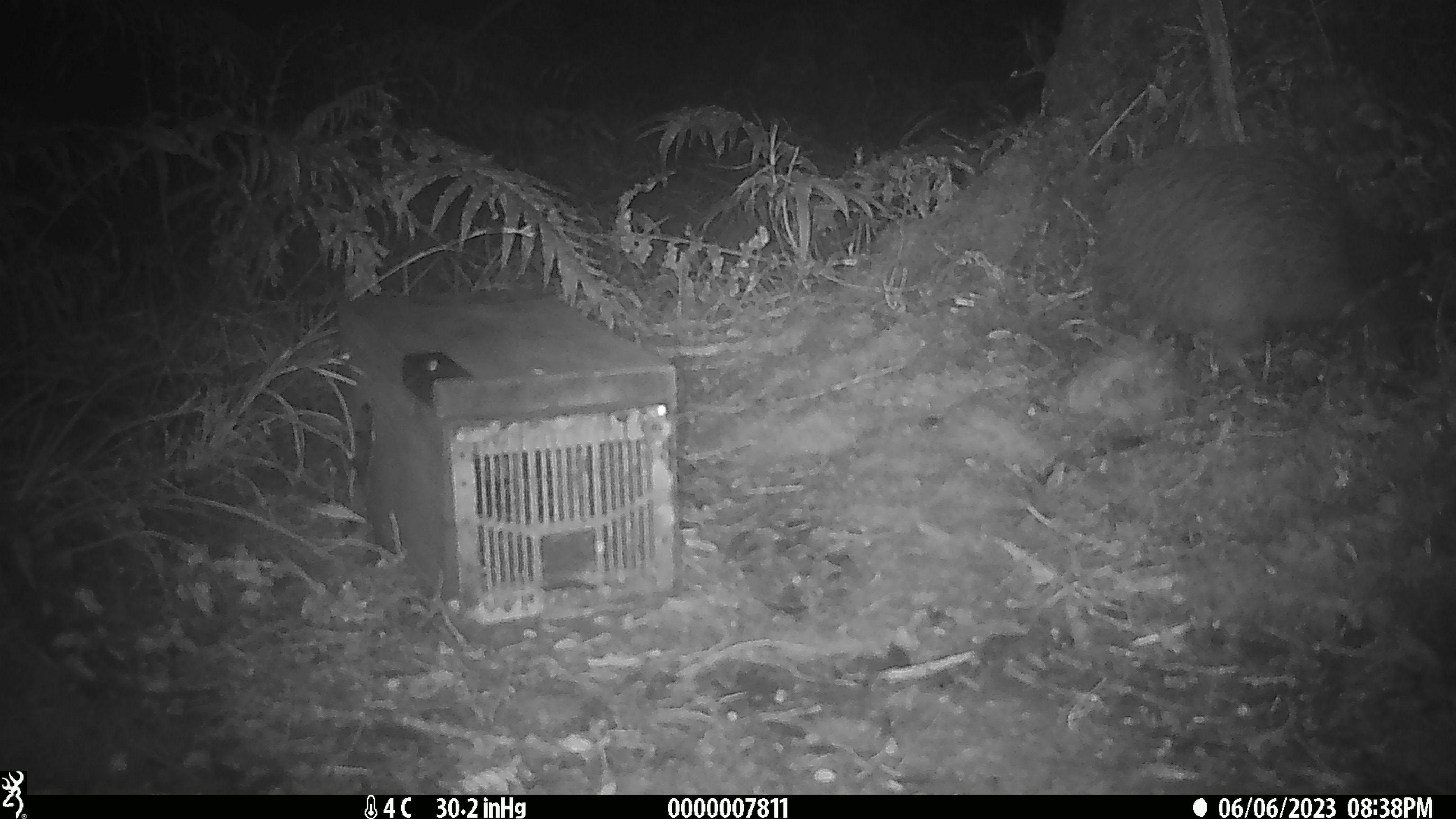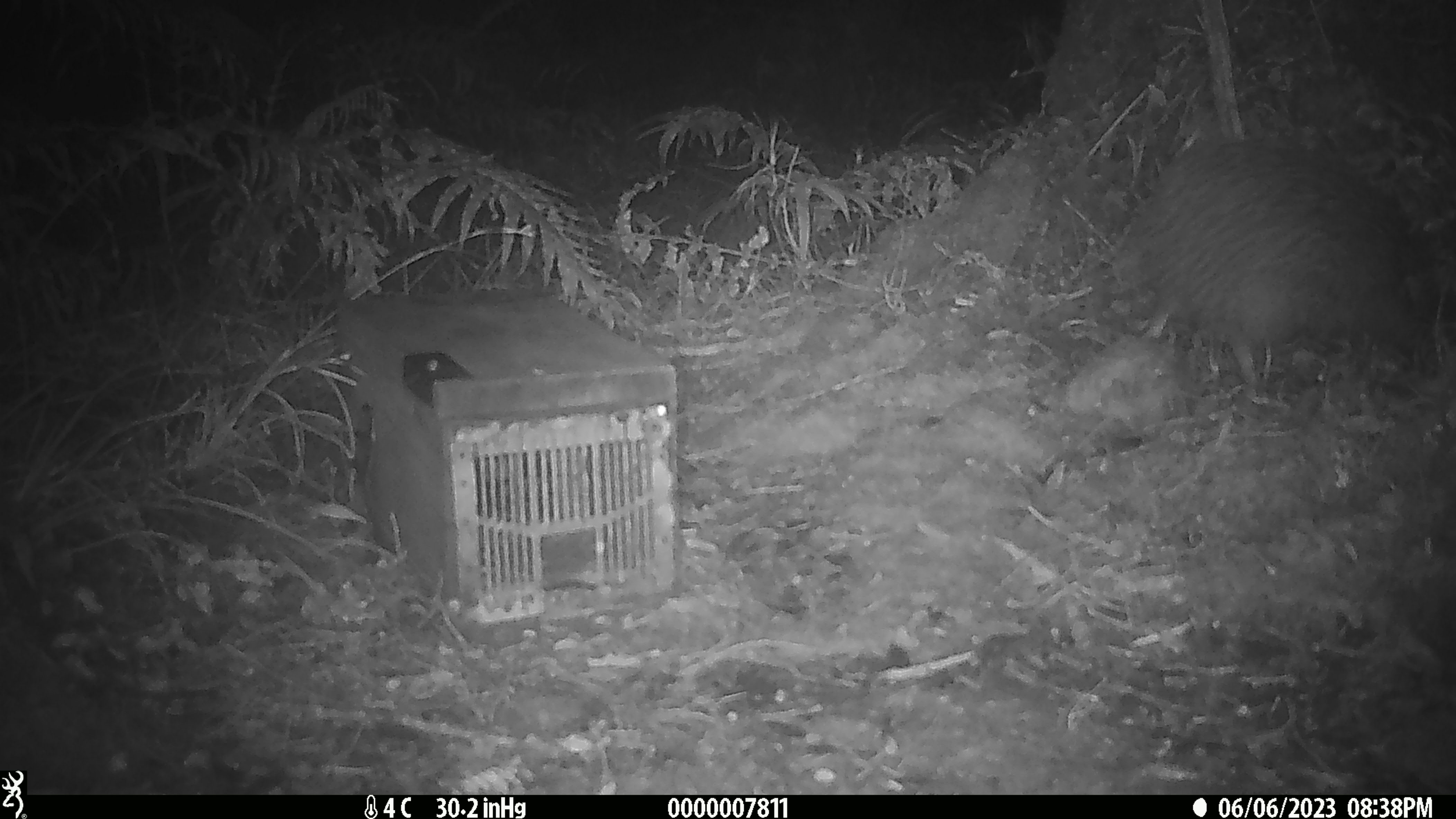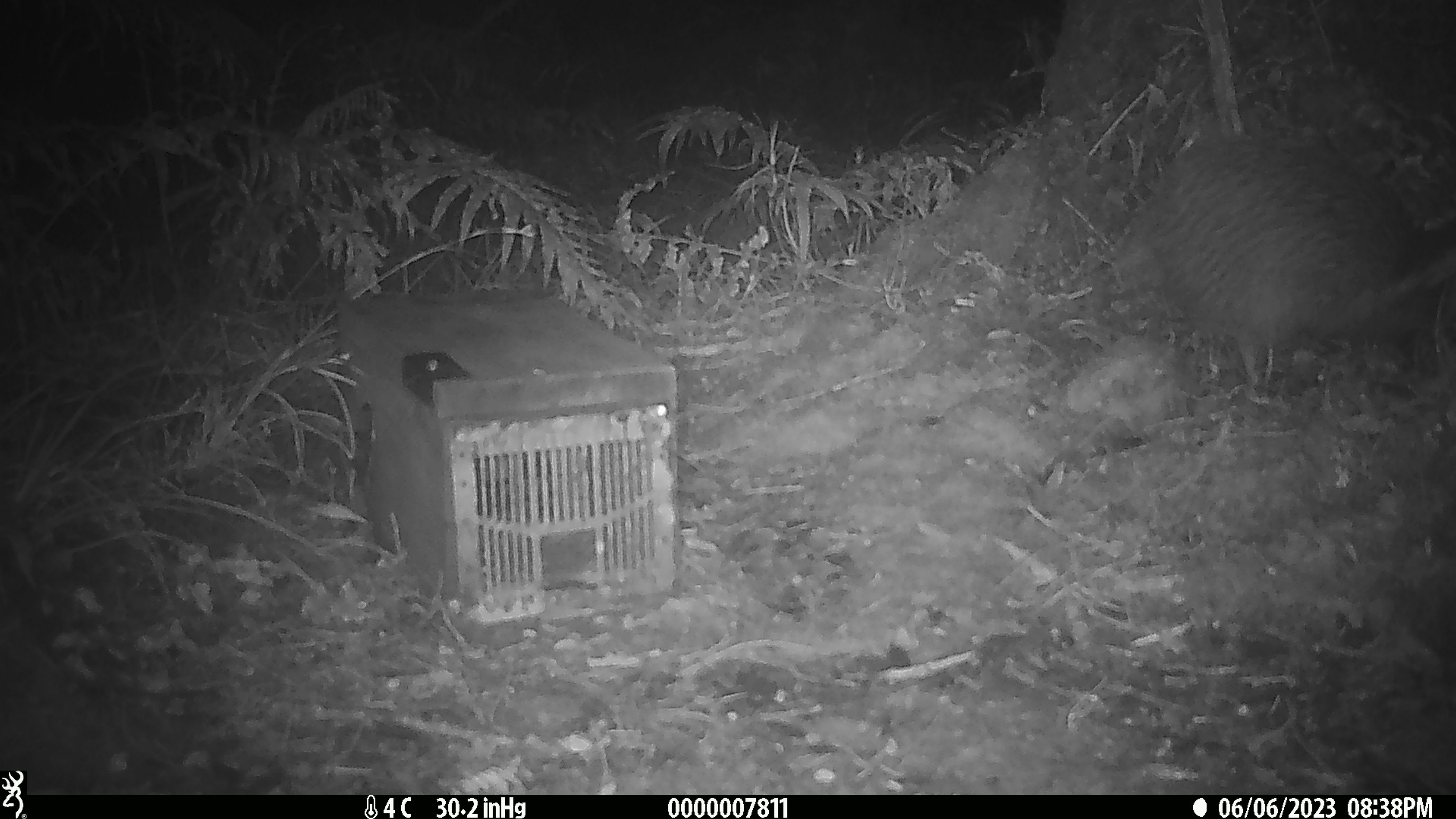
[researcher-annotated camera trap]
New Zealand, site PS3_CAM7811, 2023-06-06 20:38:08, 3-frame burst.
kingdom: Animalia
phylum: Chordata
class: Aves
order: Apterygiformes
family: Apterygidae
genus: Apteryx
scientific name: Apteryx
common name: kiwi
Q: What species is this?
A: Kiwi (Apteryx).